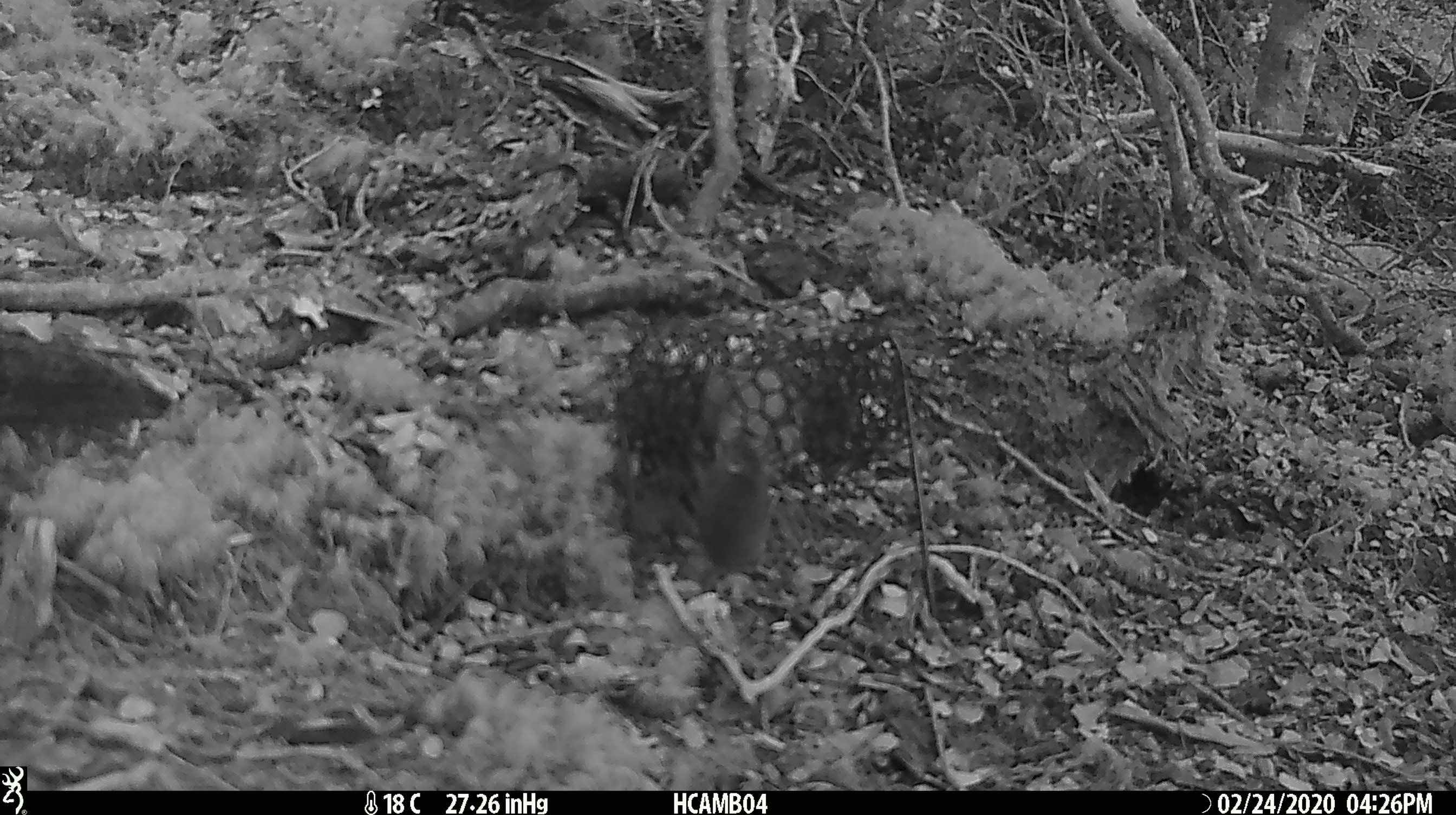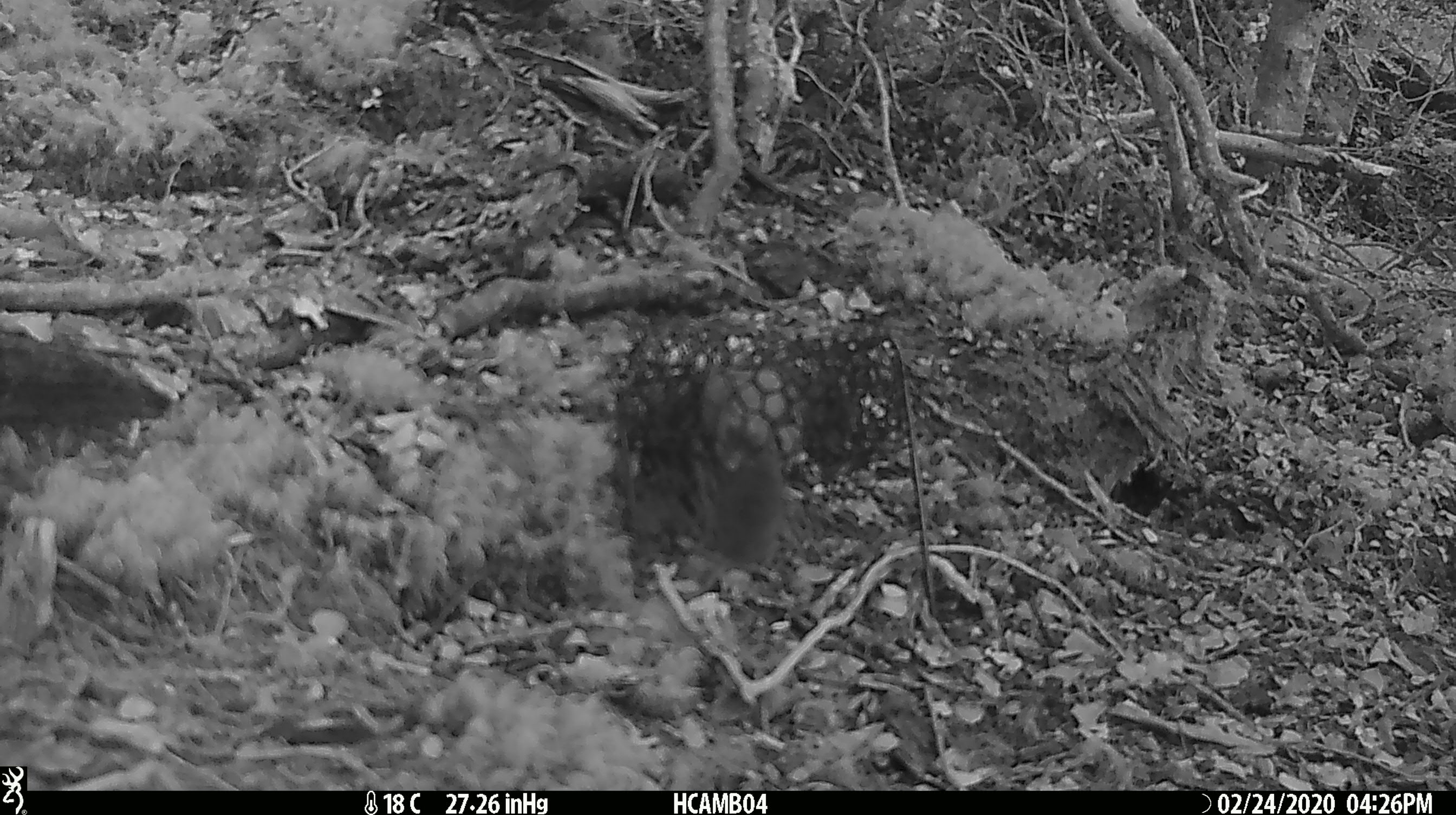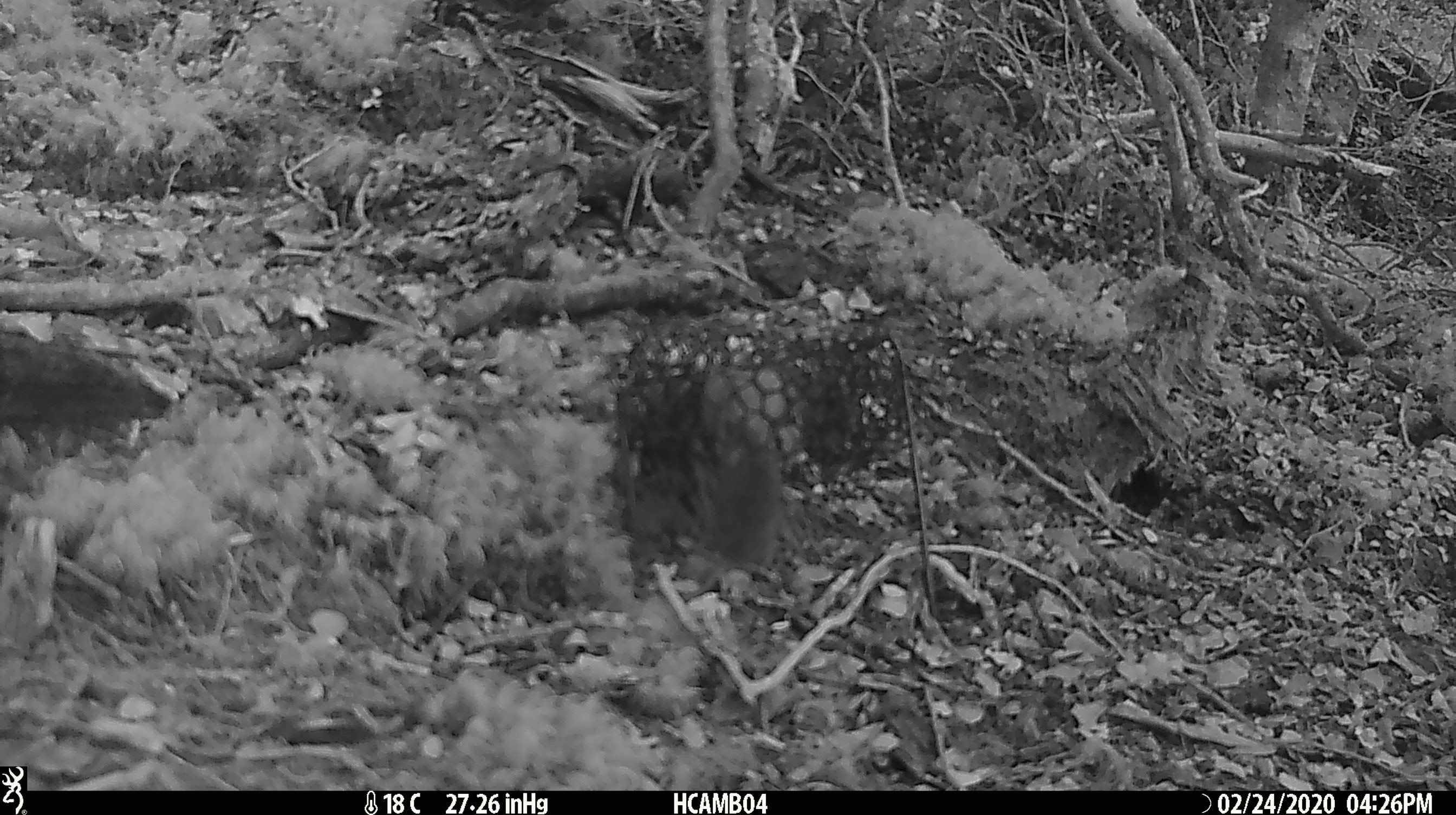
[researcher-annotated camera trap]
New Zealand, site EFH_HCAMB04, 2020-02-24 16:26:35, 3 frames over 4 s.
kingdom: Animalia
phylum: Chordata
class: Mammalia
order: Rodentia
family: Muridae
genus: Mus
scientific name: Mus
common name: mouse